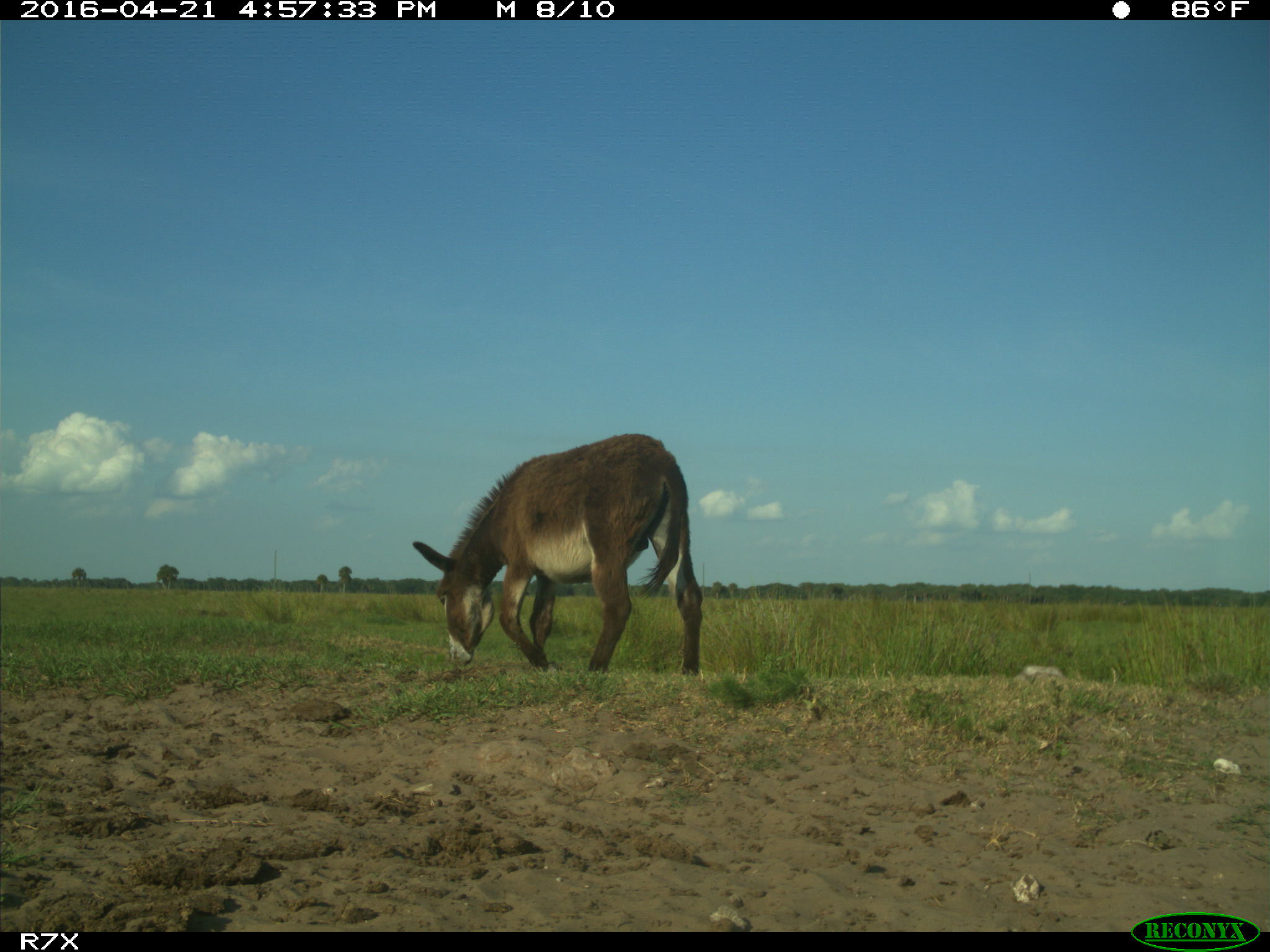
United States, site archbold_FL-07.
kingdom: Animalia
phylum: Chordata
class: Mammalia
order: Artiodactyla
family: Bovidae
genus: Bos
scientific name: Bos taurus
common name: domestic cow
Bos taurus (domestic cow).